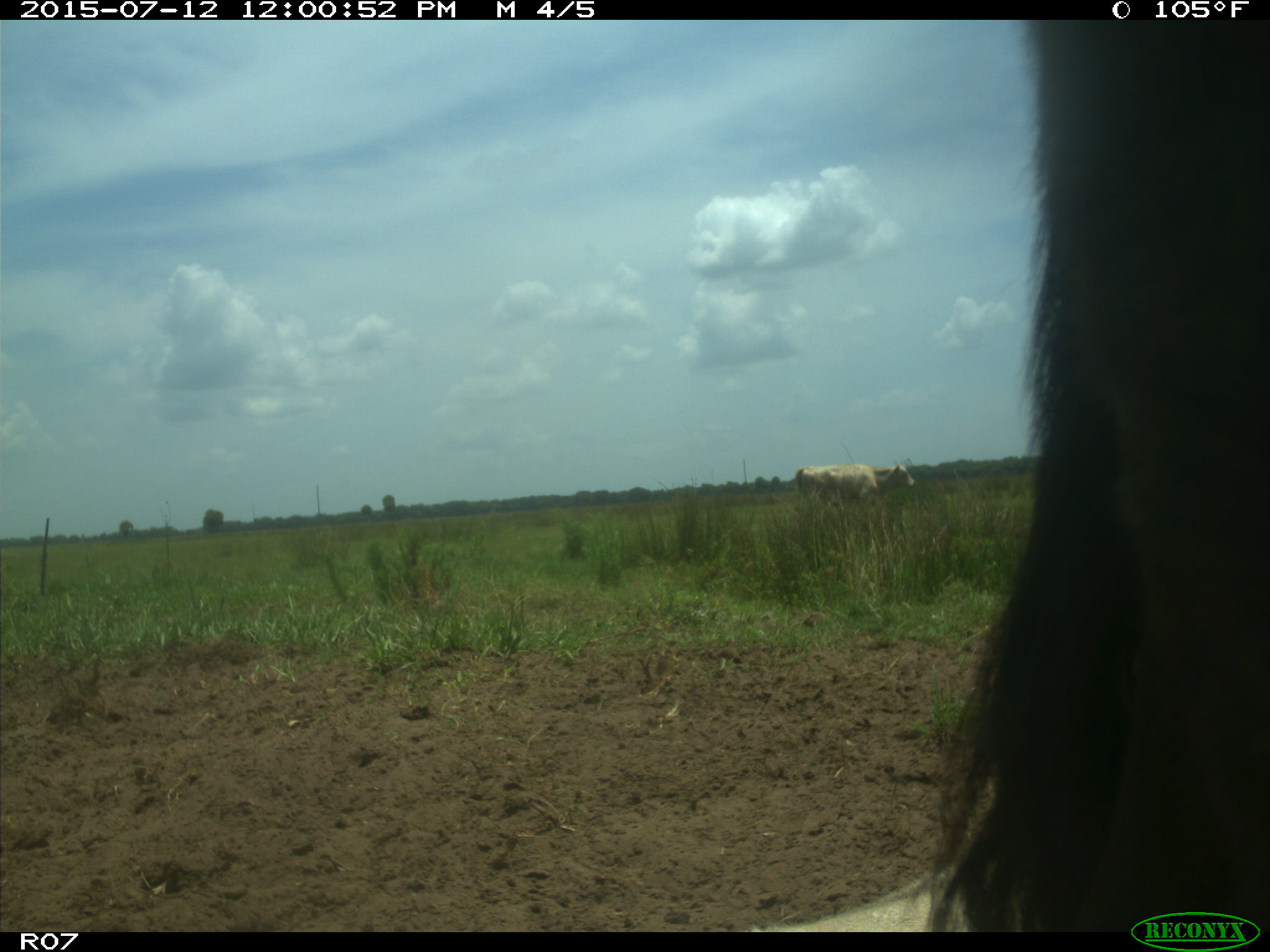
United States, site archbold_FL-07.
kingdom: Animalia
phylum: Chordata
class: Mammalia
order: Artiodactyla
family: Bovidae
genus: Bos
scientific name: Bos taurus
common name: domestic cow